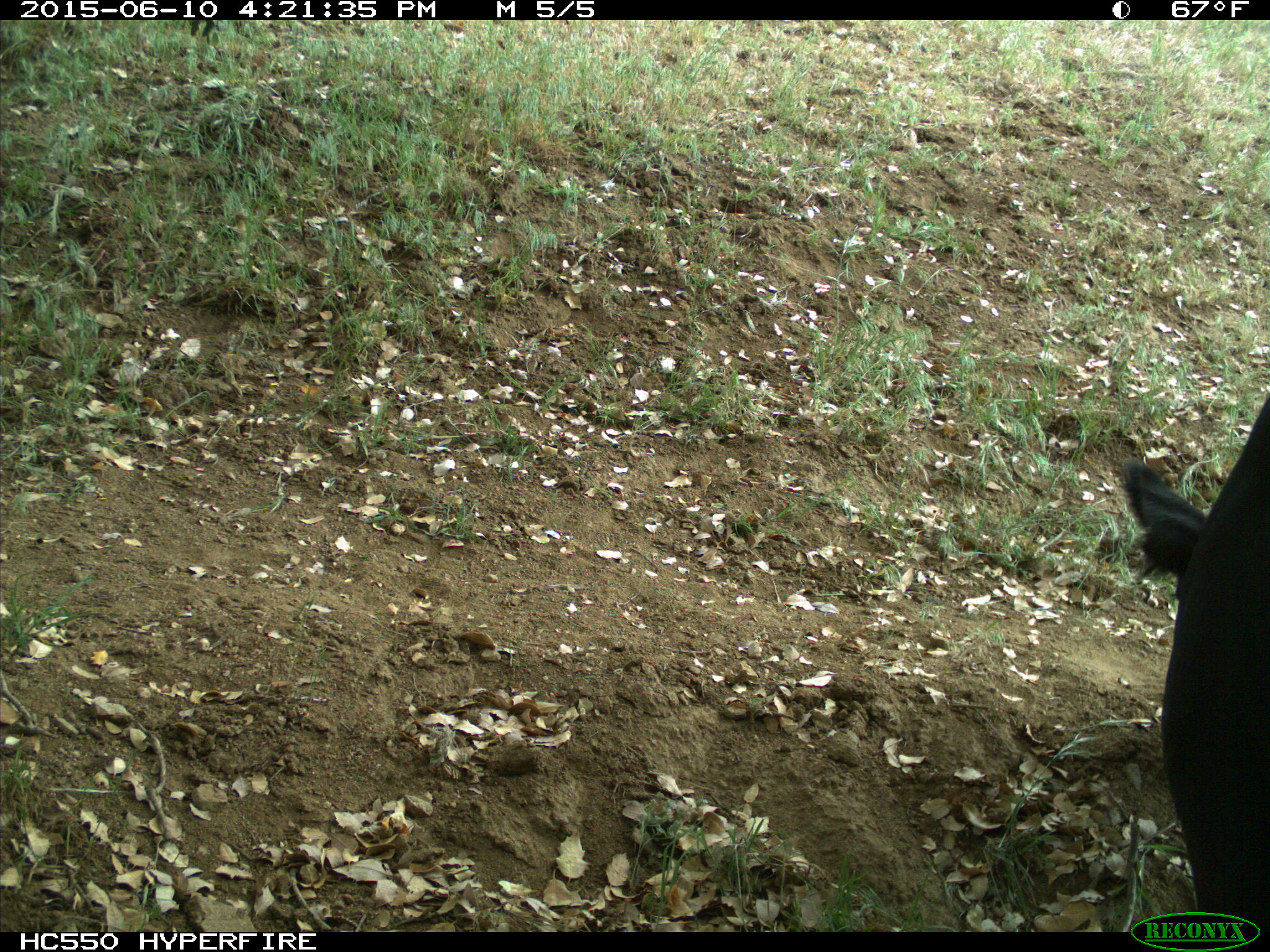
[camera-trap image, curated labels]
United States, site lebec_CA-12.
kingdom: Animalia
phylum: Chordata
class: Mammalia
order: Artiodactyla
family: Bovidae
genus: Bos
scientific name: Bos taurus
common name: domestic cow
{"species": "Bos taurus (domestic cow)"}